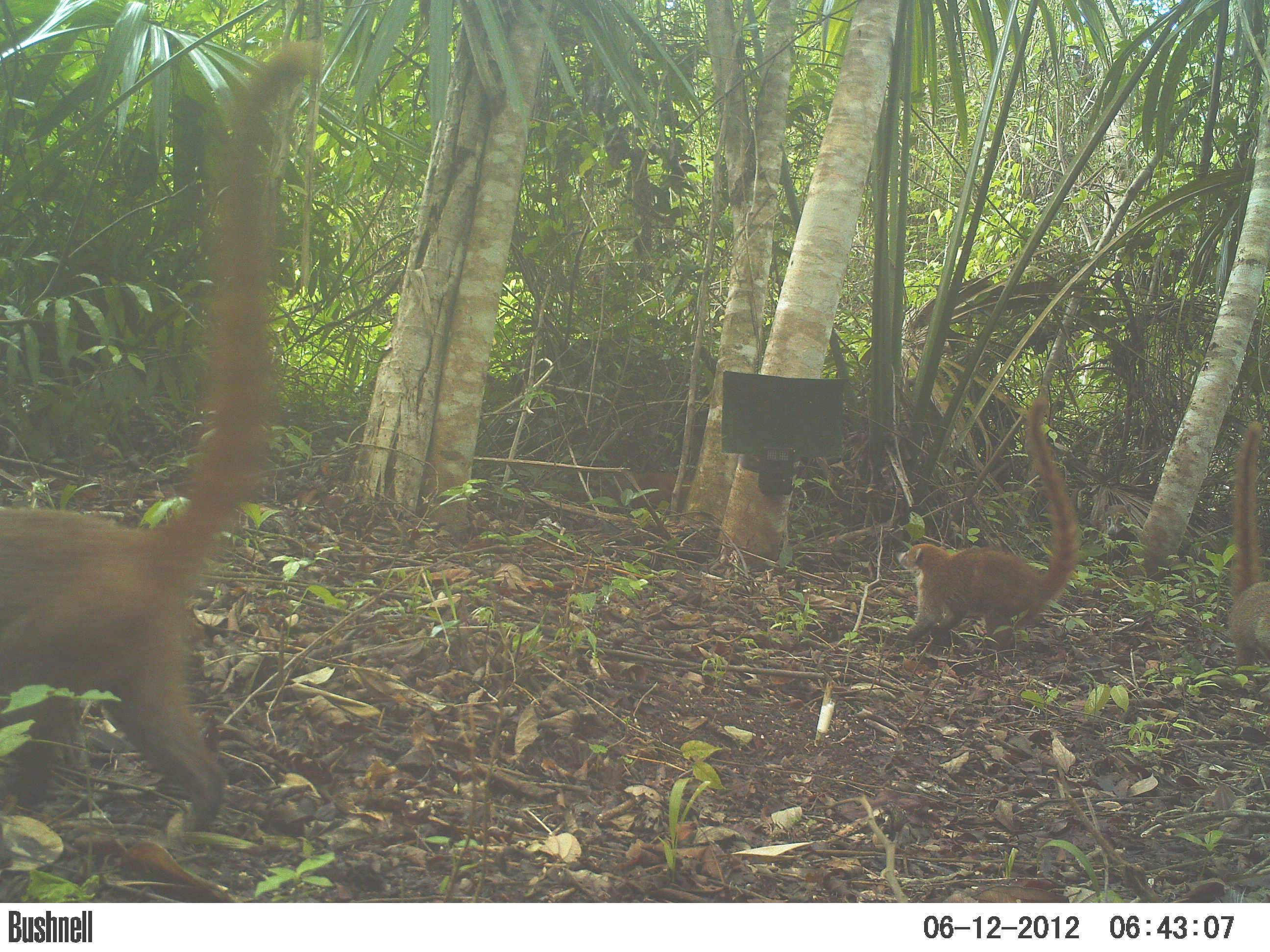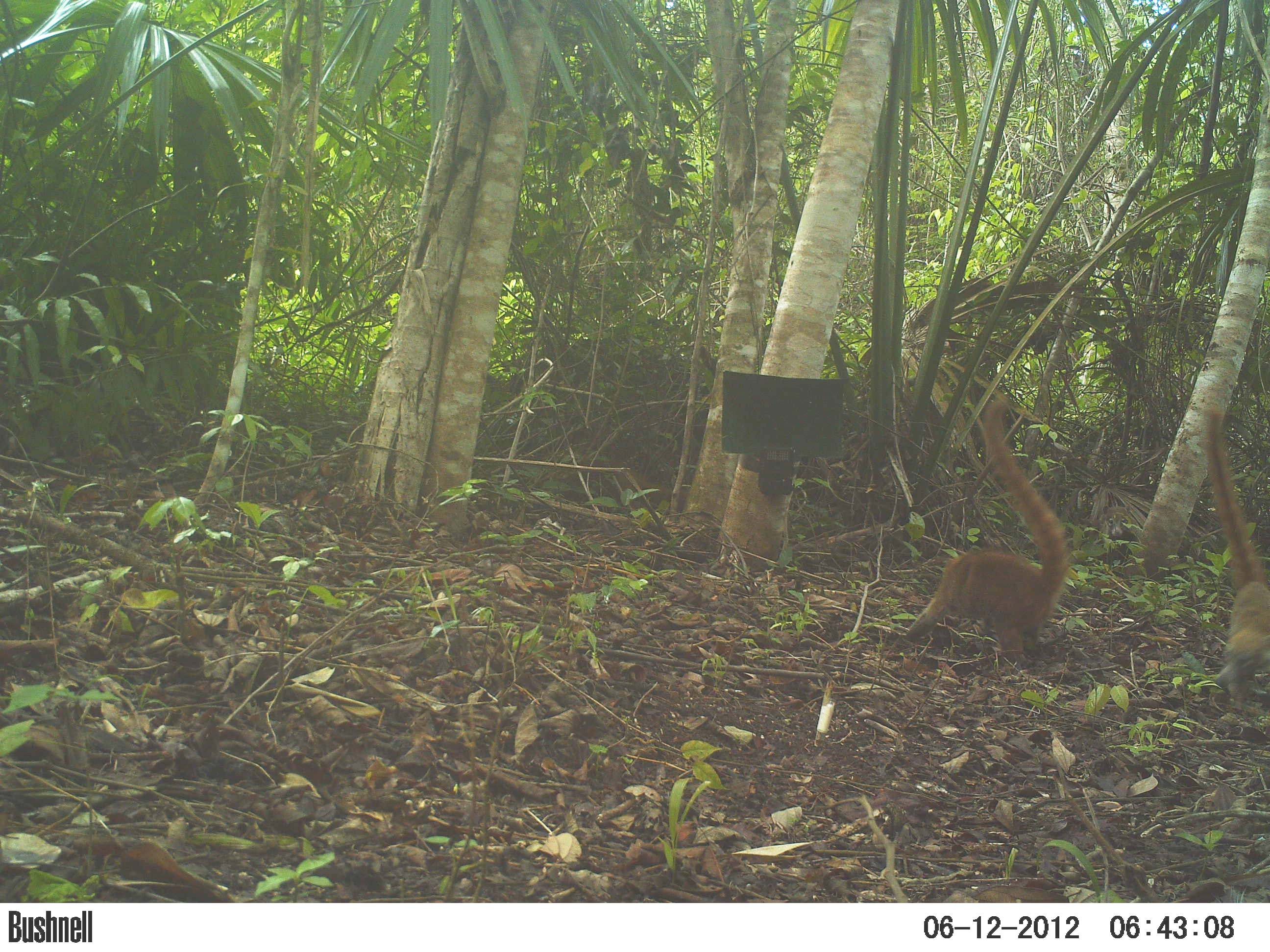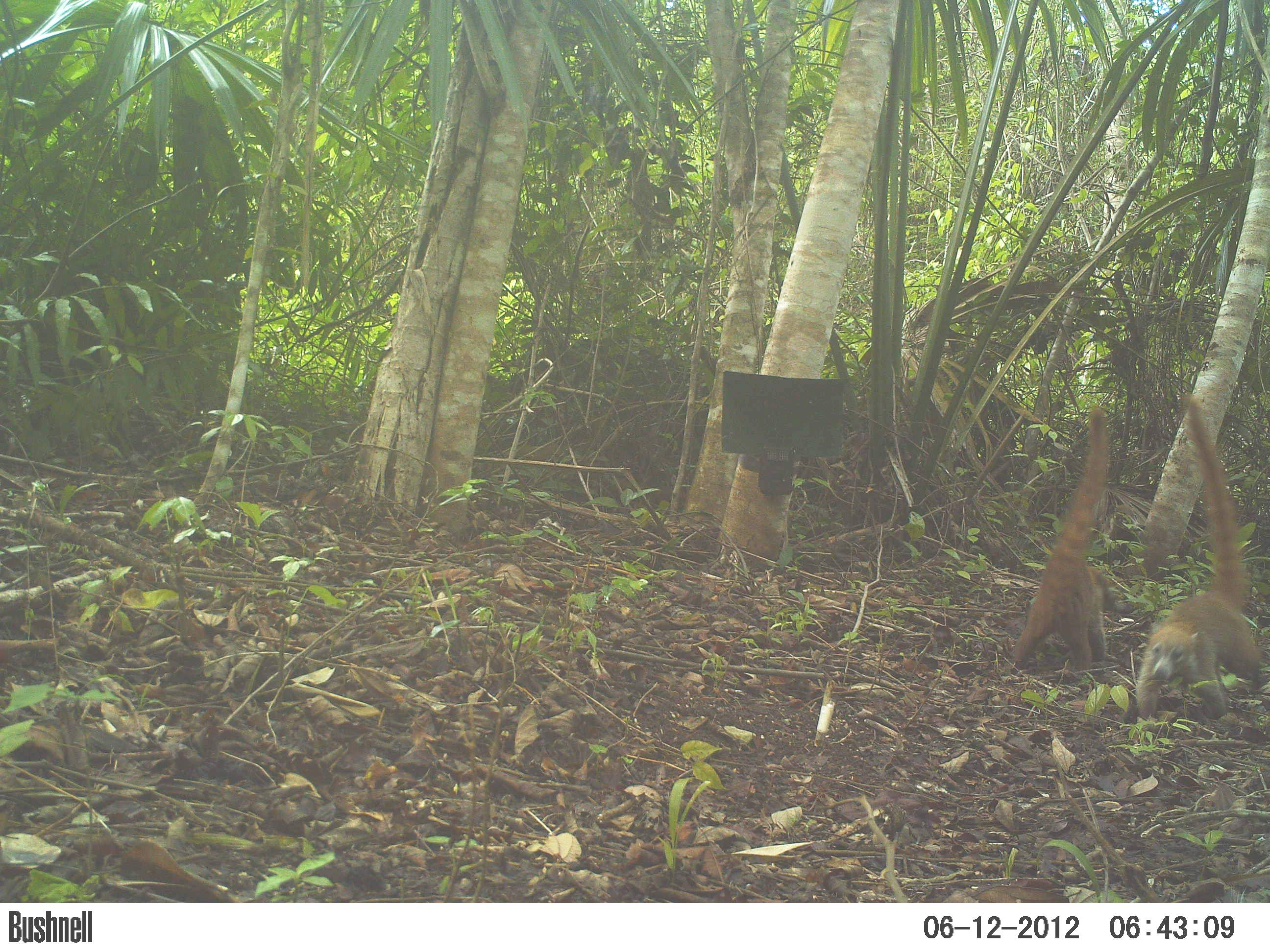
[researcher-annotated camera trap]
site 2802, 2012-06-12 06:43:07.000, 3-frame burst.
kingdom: Animalia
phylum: Chordata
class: Mammalia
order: Carnivora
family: Procyonidae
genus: Nasua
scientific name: Nasua narica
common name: white-nosed coati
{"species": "Nasua narica (white-nosed coati)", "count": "5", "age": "adult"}